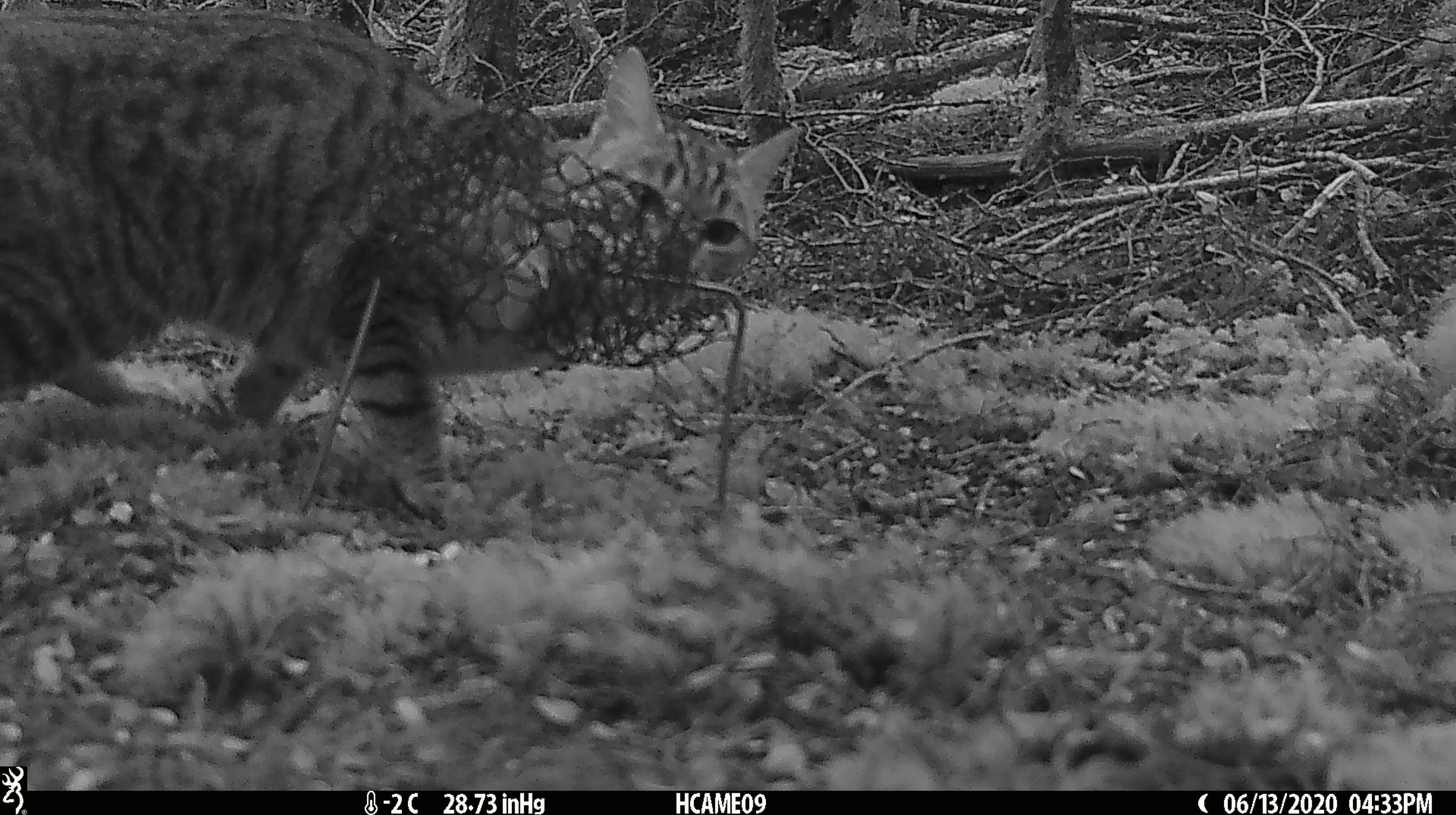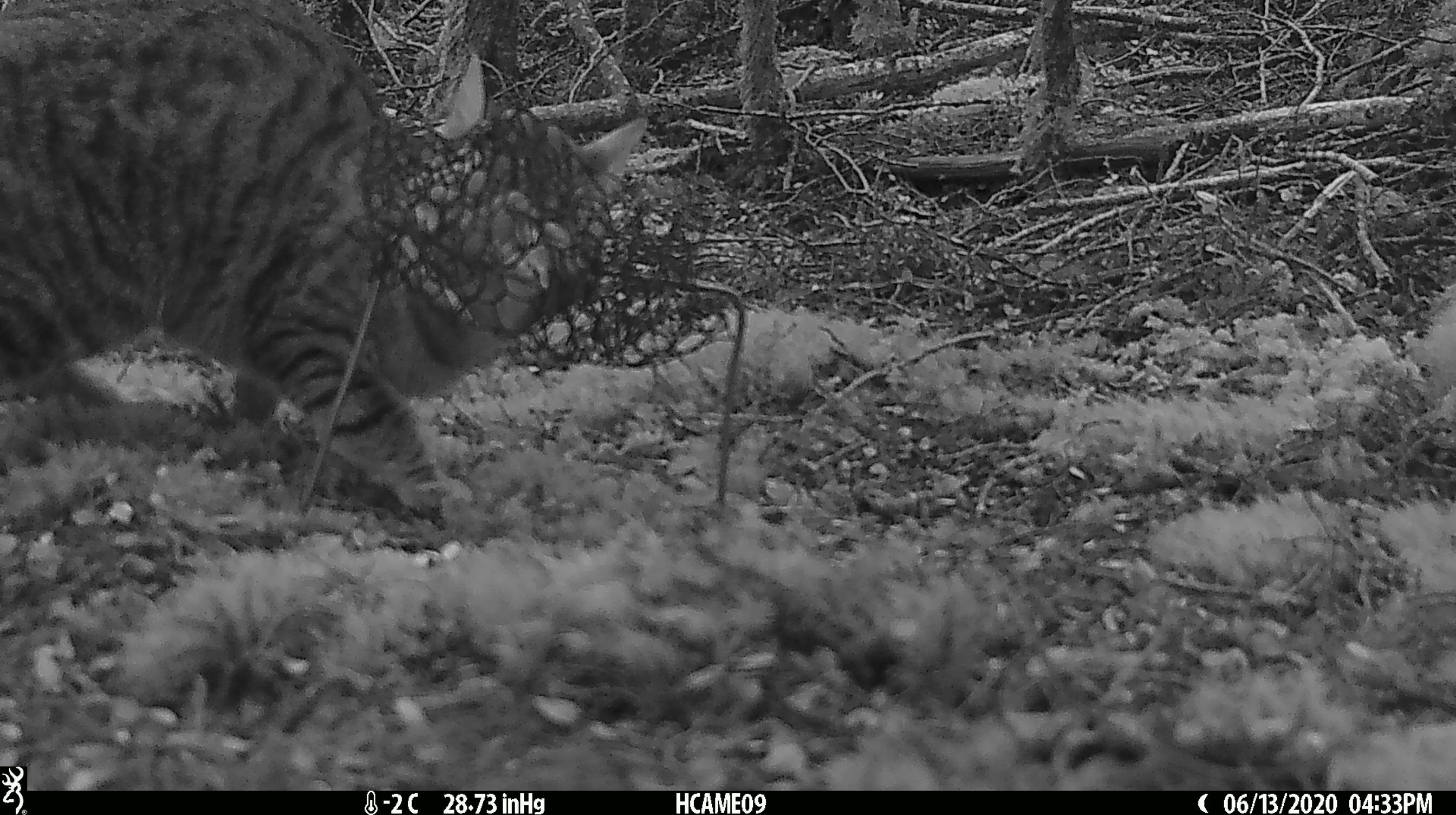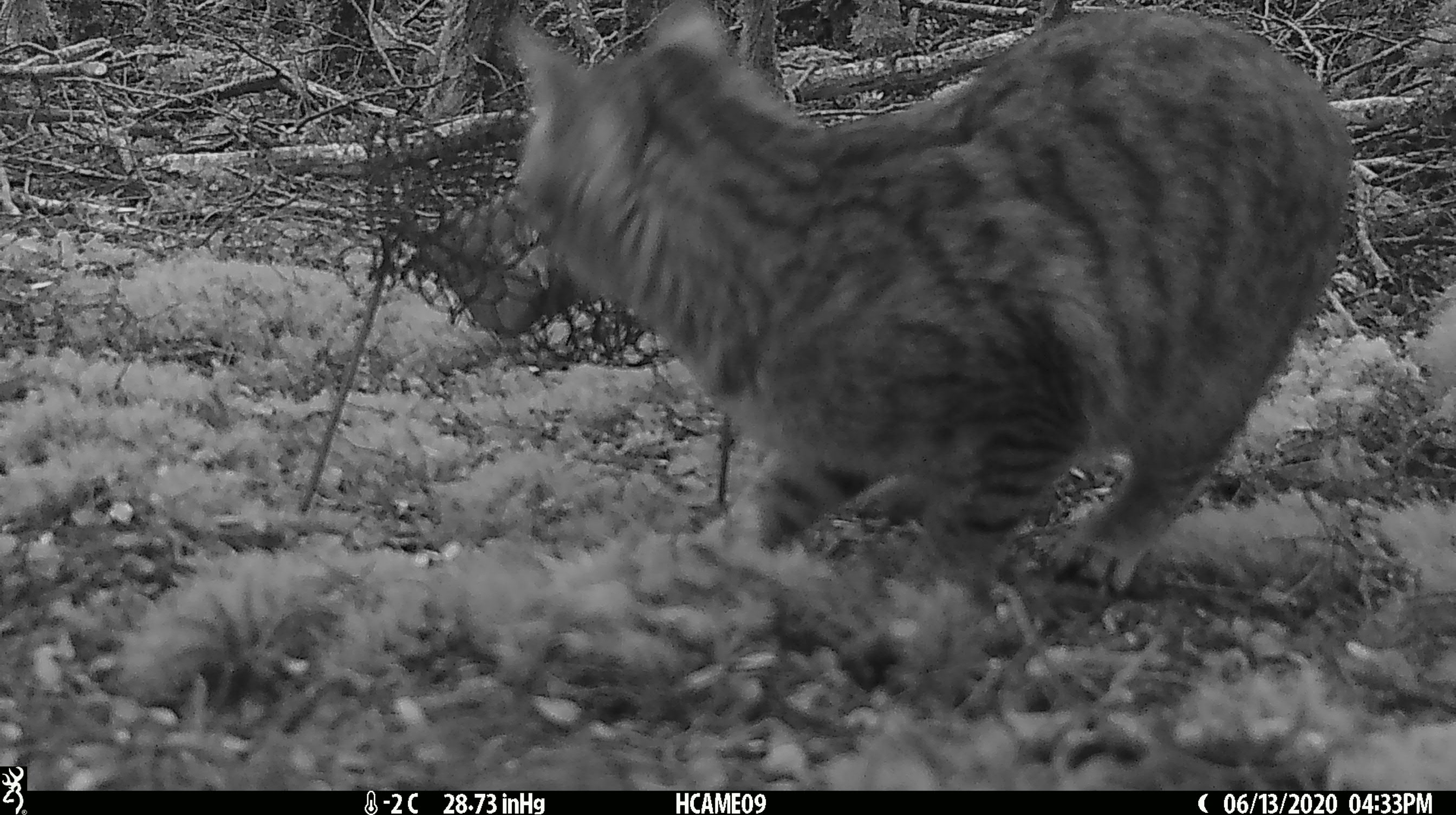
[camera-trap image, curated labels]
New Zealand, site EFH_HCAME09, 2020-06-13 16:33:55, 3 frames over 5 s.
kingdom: Animalia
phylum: Chordata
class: Mammalia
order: Carnivora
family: Felidae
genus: Felis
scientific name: Felis catus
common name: domestic cat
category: cat